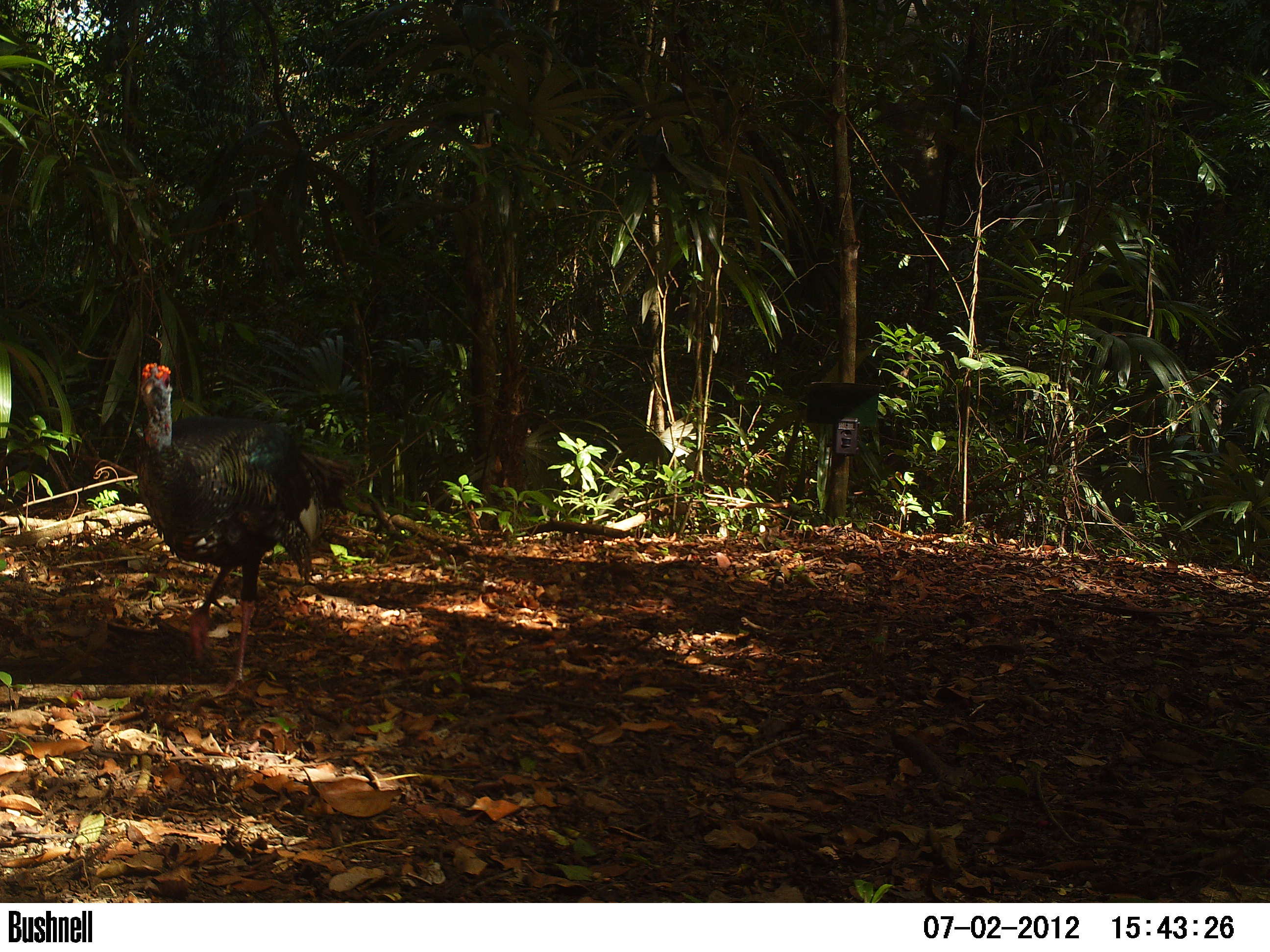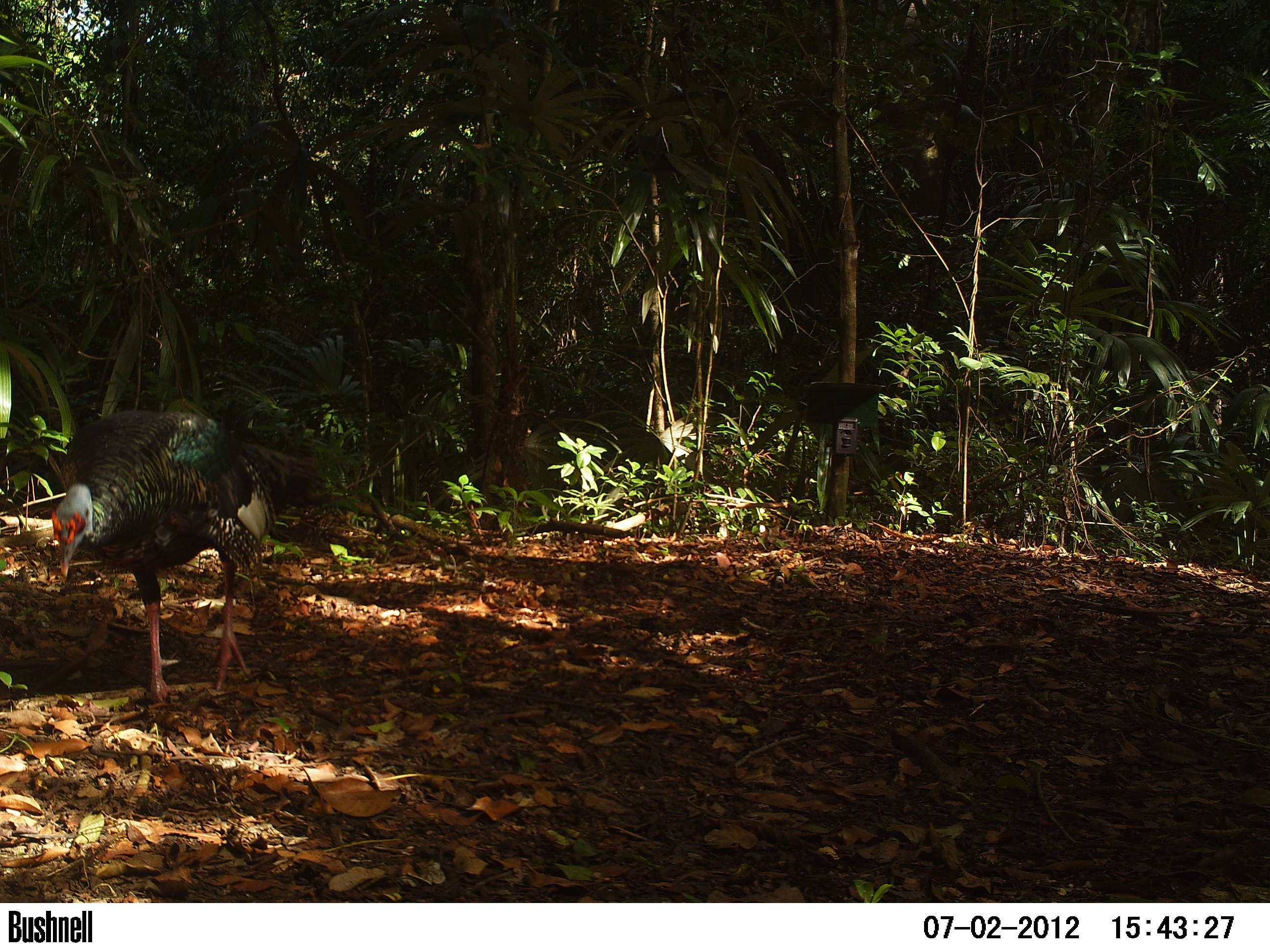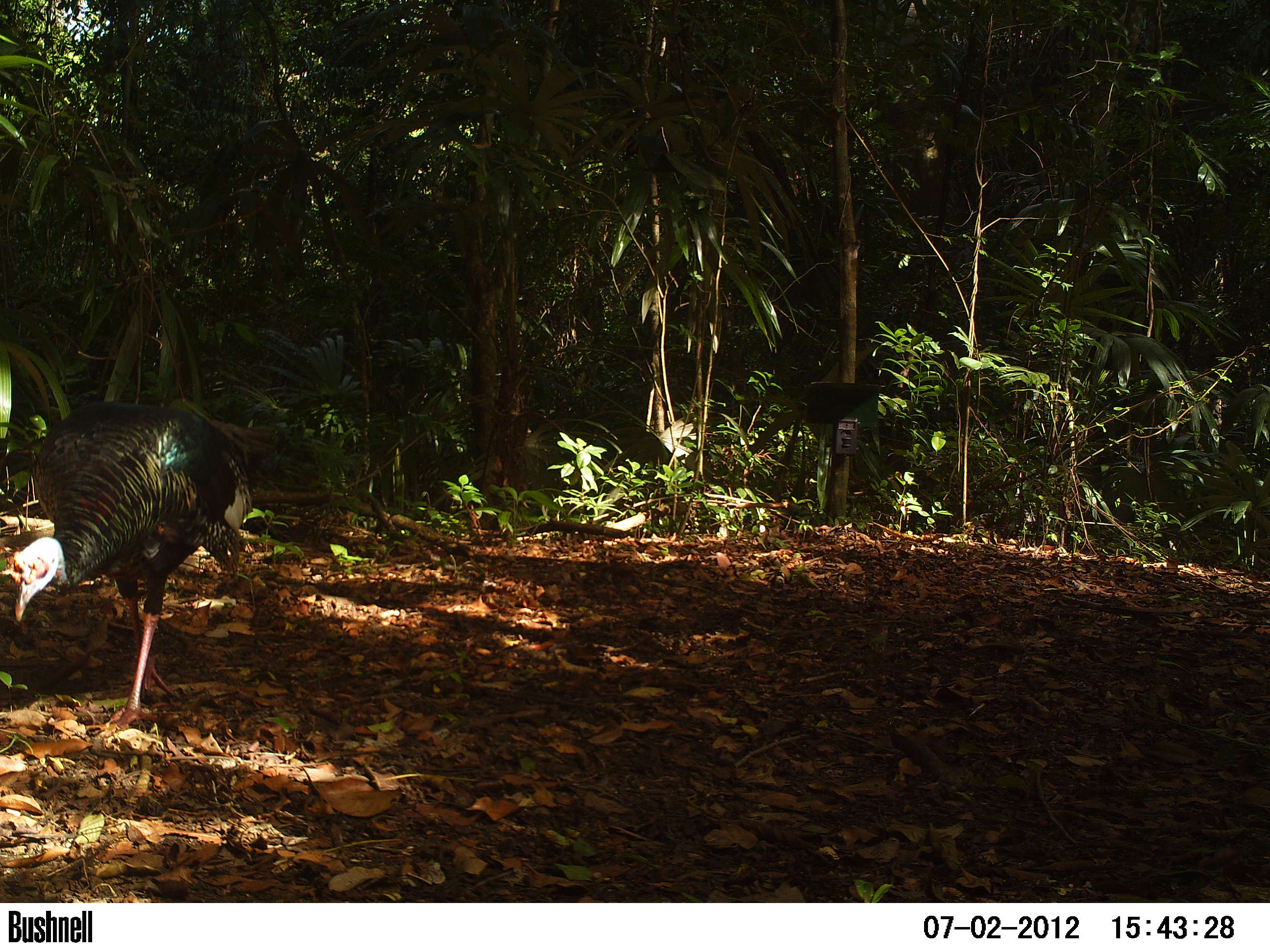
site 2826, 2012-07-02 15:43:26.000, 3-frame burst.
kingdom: Animalia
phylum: Chordata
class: Aves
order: Galliformes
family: Phasianidae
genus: Meleagris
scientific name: Meleagris ocellata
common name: ocellated turkey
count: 4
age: adult